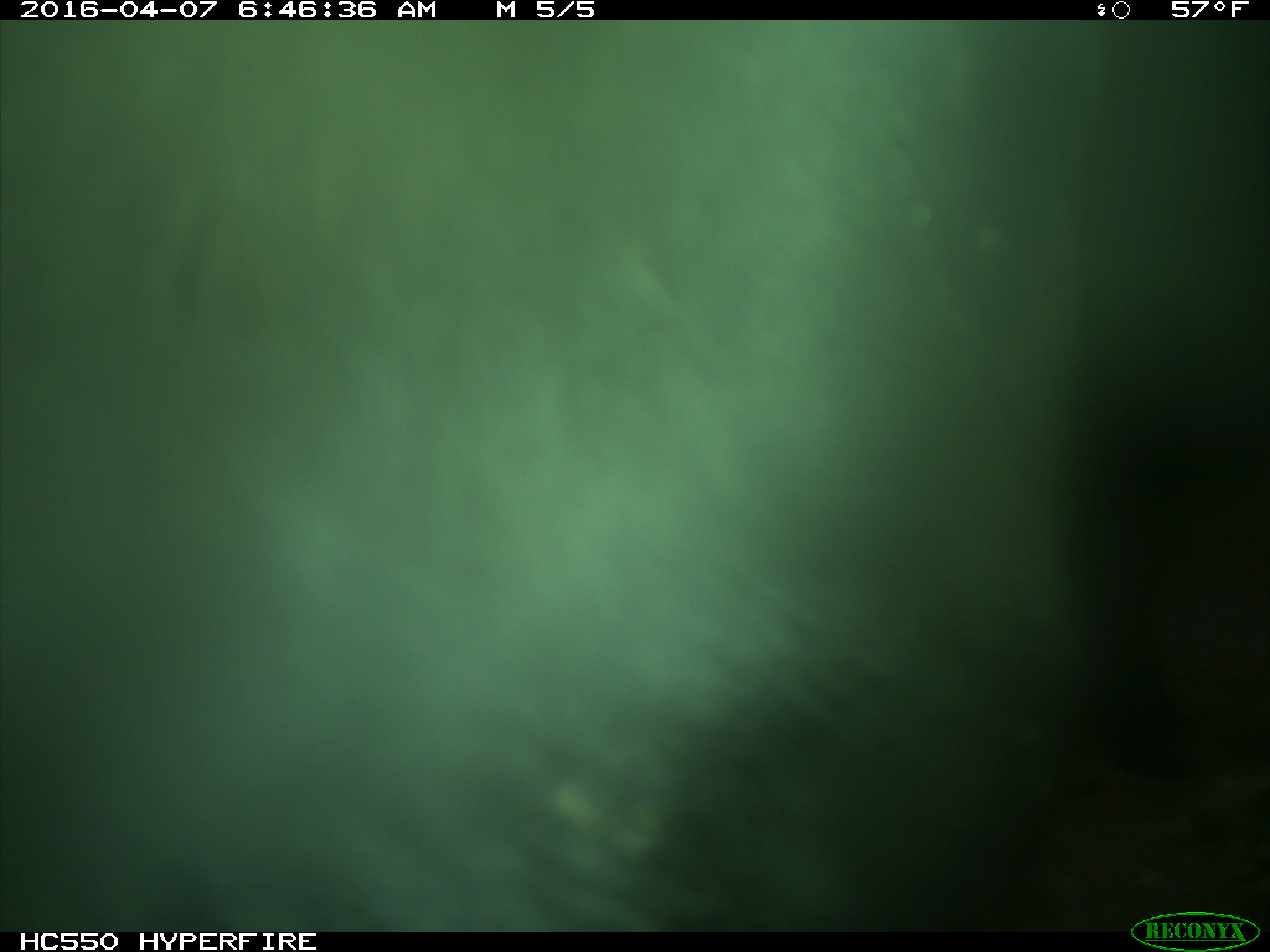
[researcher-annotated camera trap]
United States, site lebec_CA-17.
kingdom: Animalia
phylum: Chordata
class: Mammalia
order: Artiodactyla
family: Bovidae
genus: Bos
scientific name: Bos taurus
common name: domestic cow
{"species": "Bos taurus (domestic cow)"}